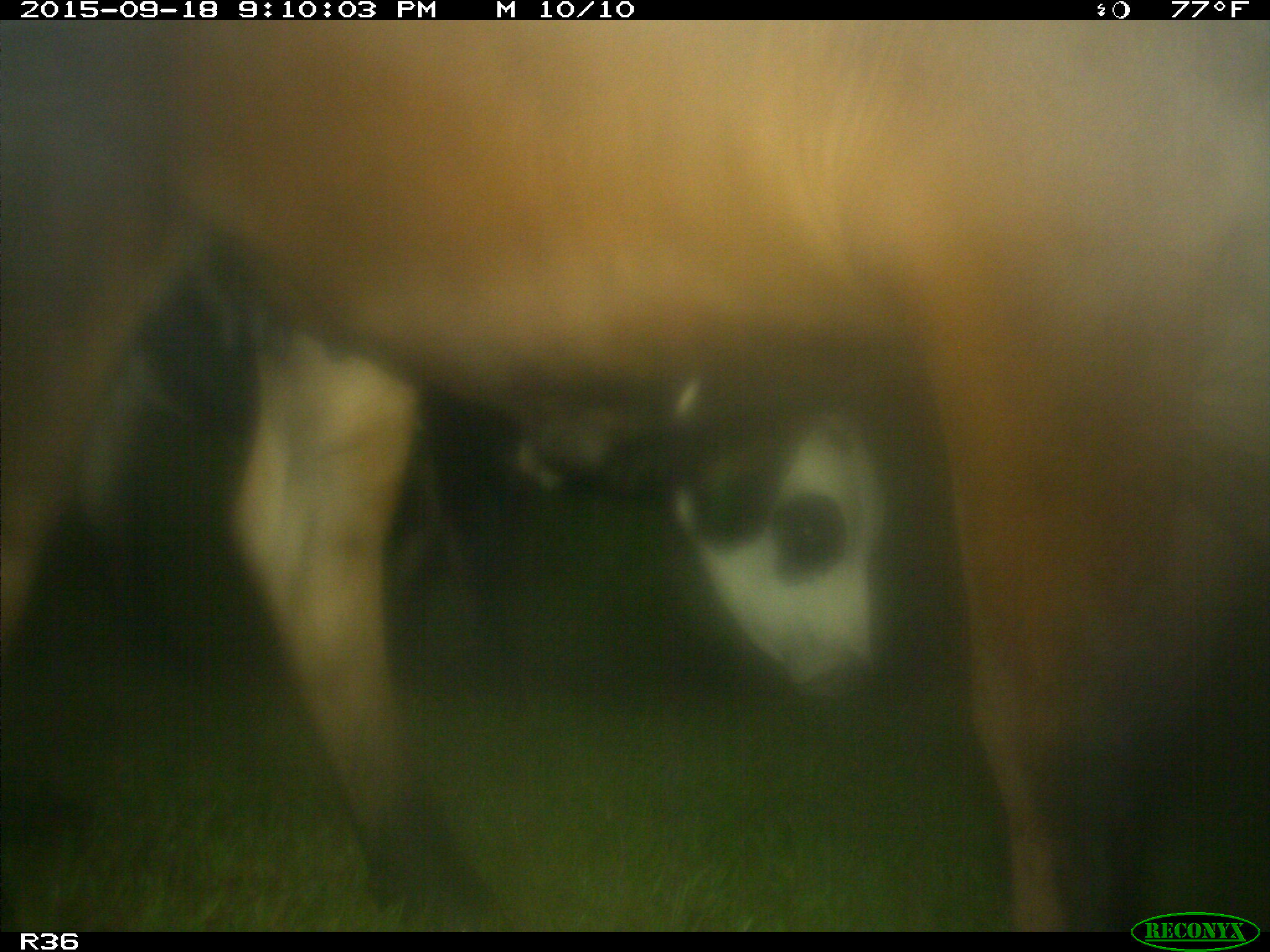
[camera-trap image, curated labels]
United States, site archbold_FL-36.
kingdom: Animalia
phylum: Chordata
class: Mammalia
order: Artiodactyla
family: Bovidae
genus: Bos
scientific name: Bos taurus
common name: domestic cow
Bos taurus (domestic cow).